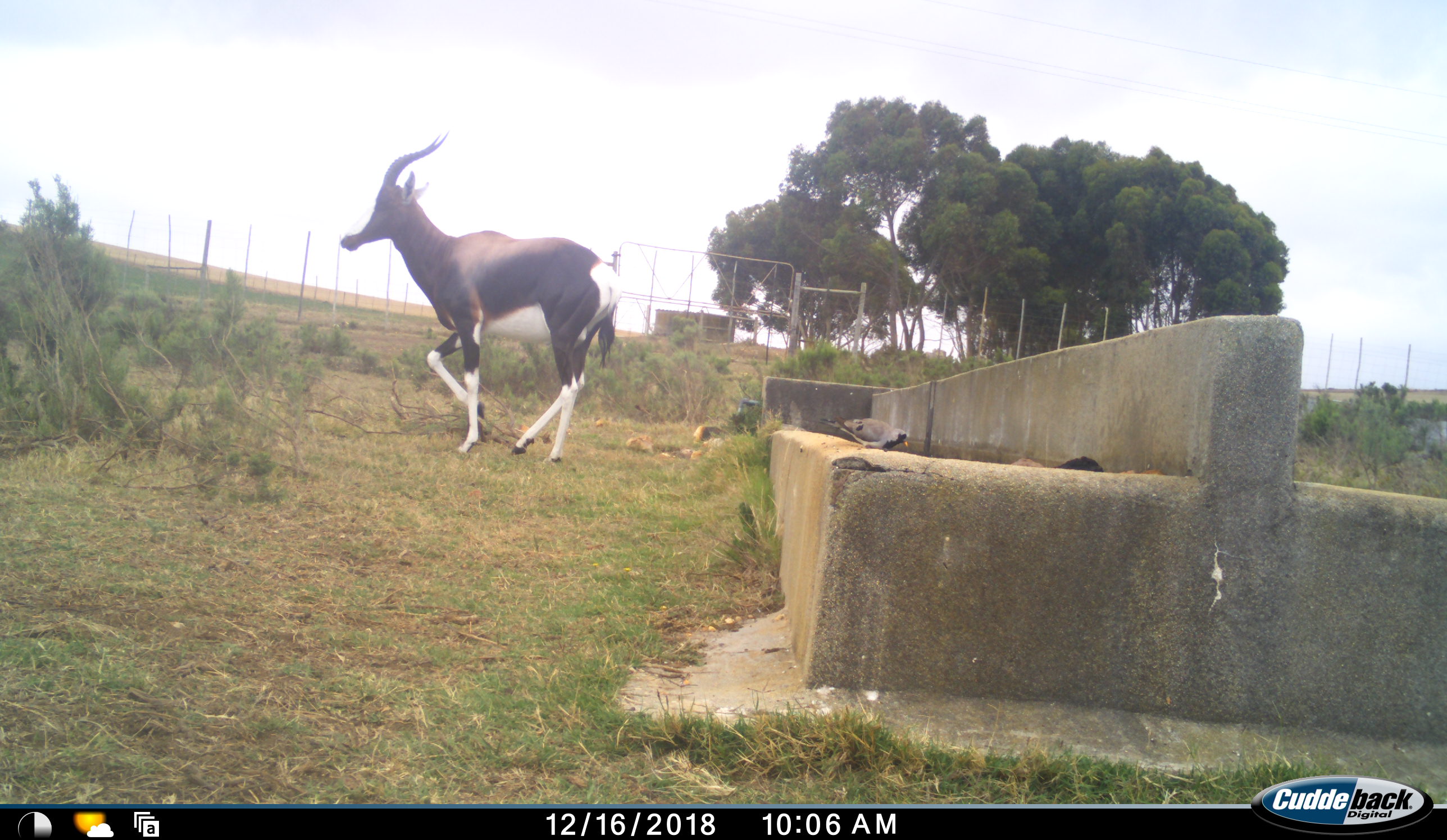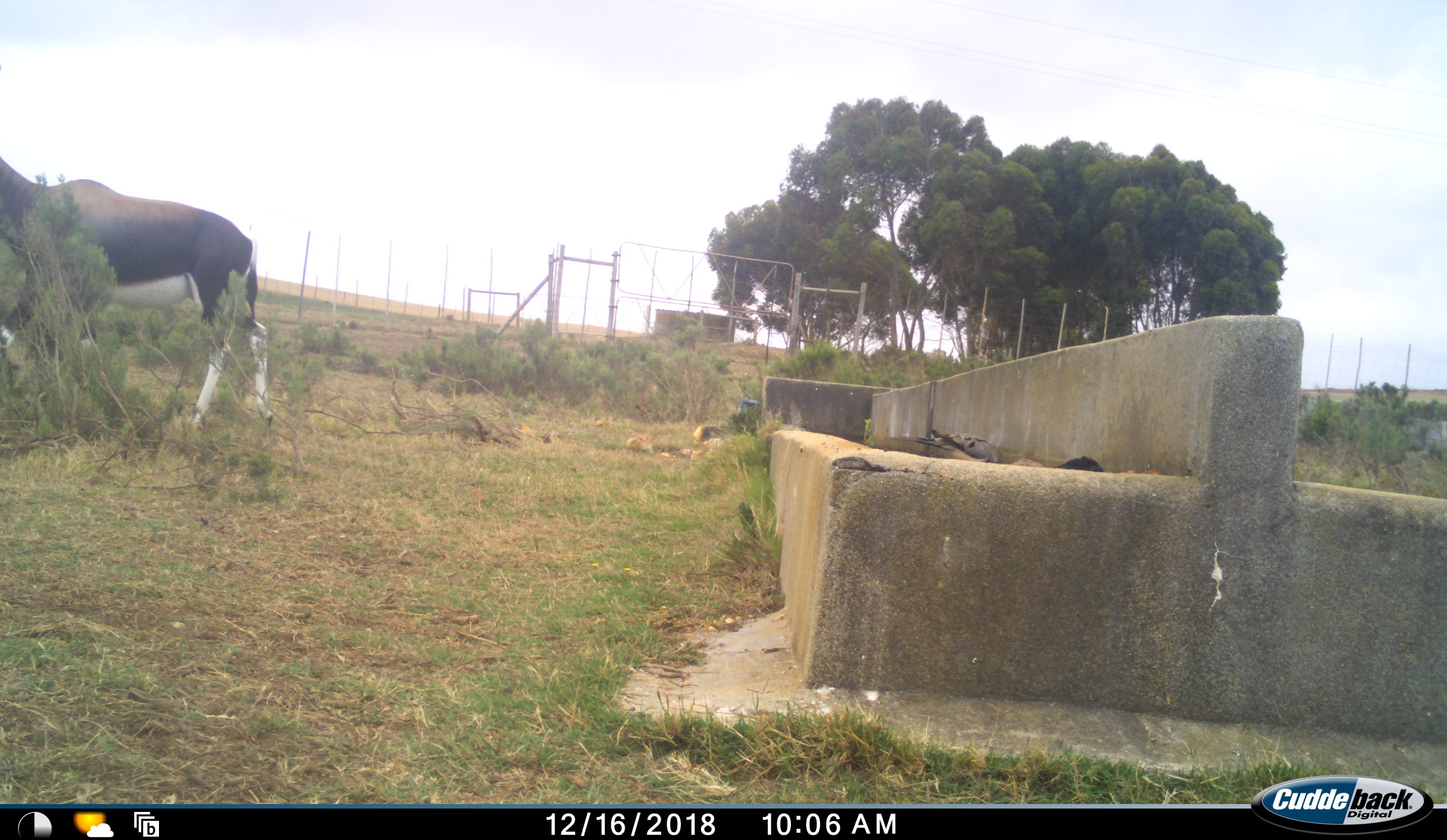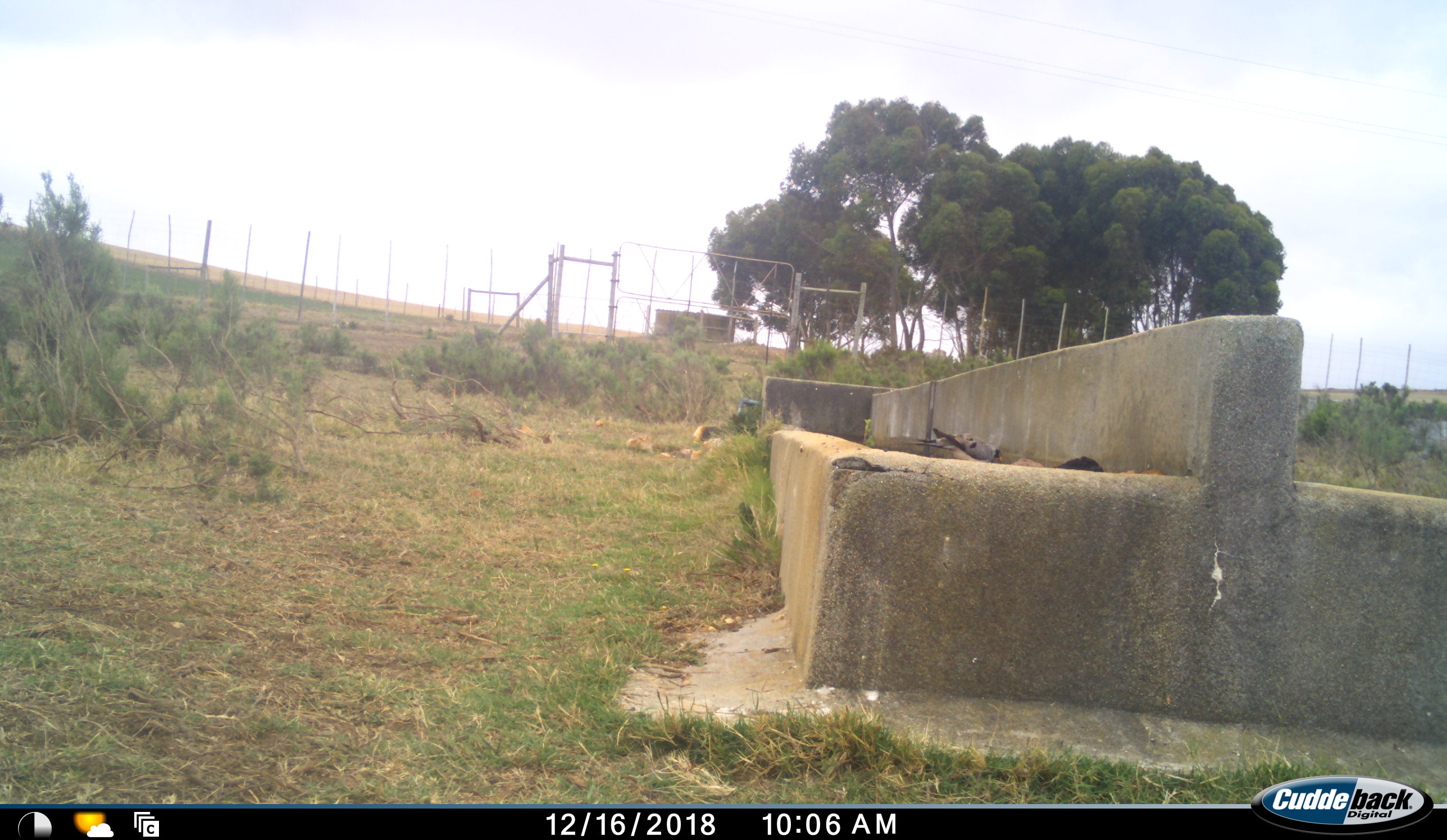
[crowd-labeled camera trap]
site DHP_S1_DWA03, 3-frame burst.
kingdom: Animalia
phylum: Chordata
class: Aves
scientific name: Aves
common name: bird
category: birdother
Birdother (bird) (Aves), count 1. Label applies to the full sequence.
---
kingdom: Animalia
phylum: Chordata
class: Mammalia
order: Artiodactyla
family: Bovidae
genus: Damaliscus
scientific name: Damaliscus pygargus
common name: bontebok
Bontebok (Damaliscus pygargus), count 1. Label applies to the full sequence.